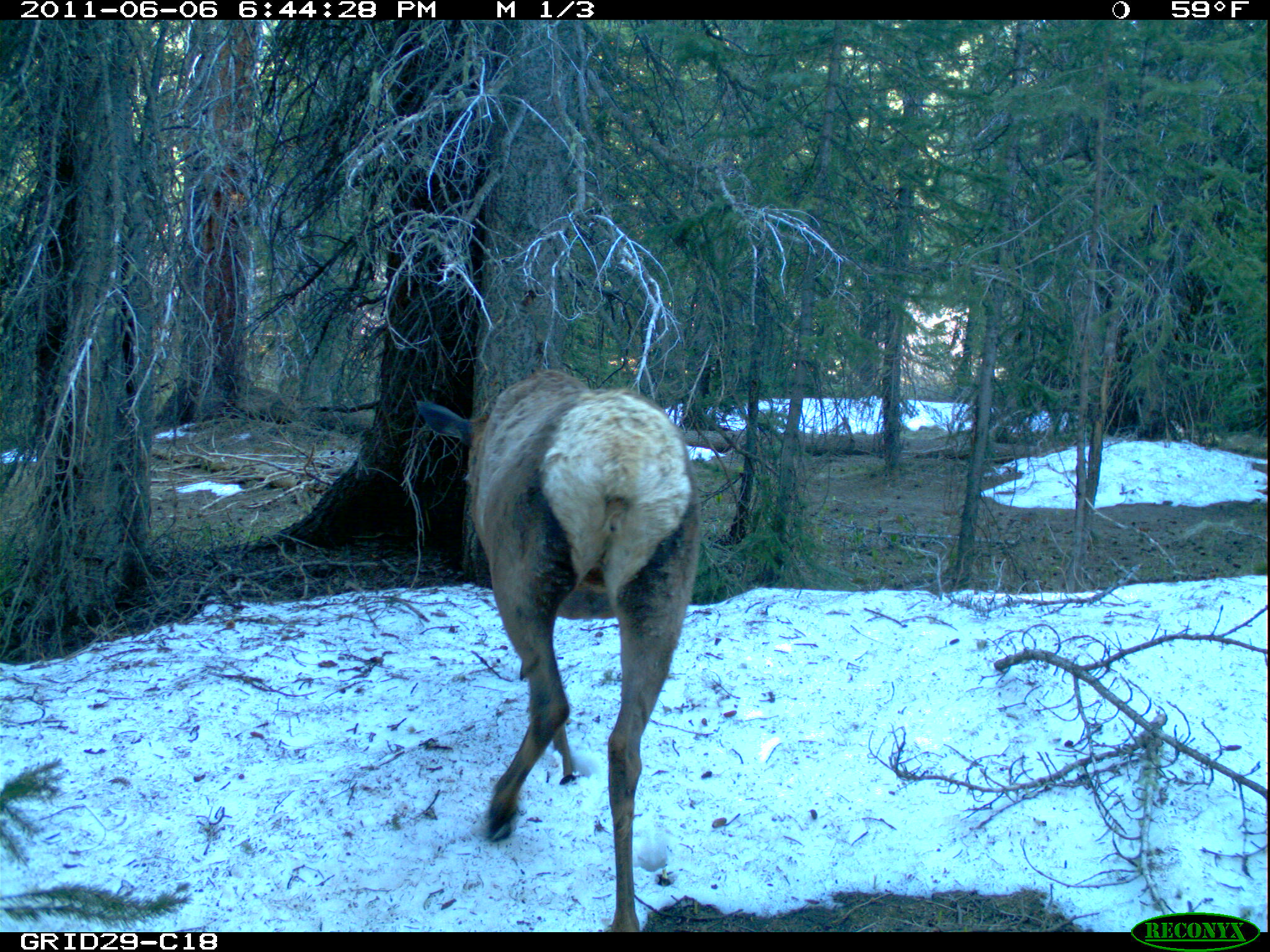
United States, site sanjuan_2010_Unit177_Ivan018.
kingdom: Animalia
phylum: Chordata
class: Mammalia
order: Artiodactyla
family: Cervidae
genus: Cervus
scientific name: Cervus elaphus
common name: red deer